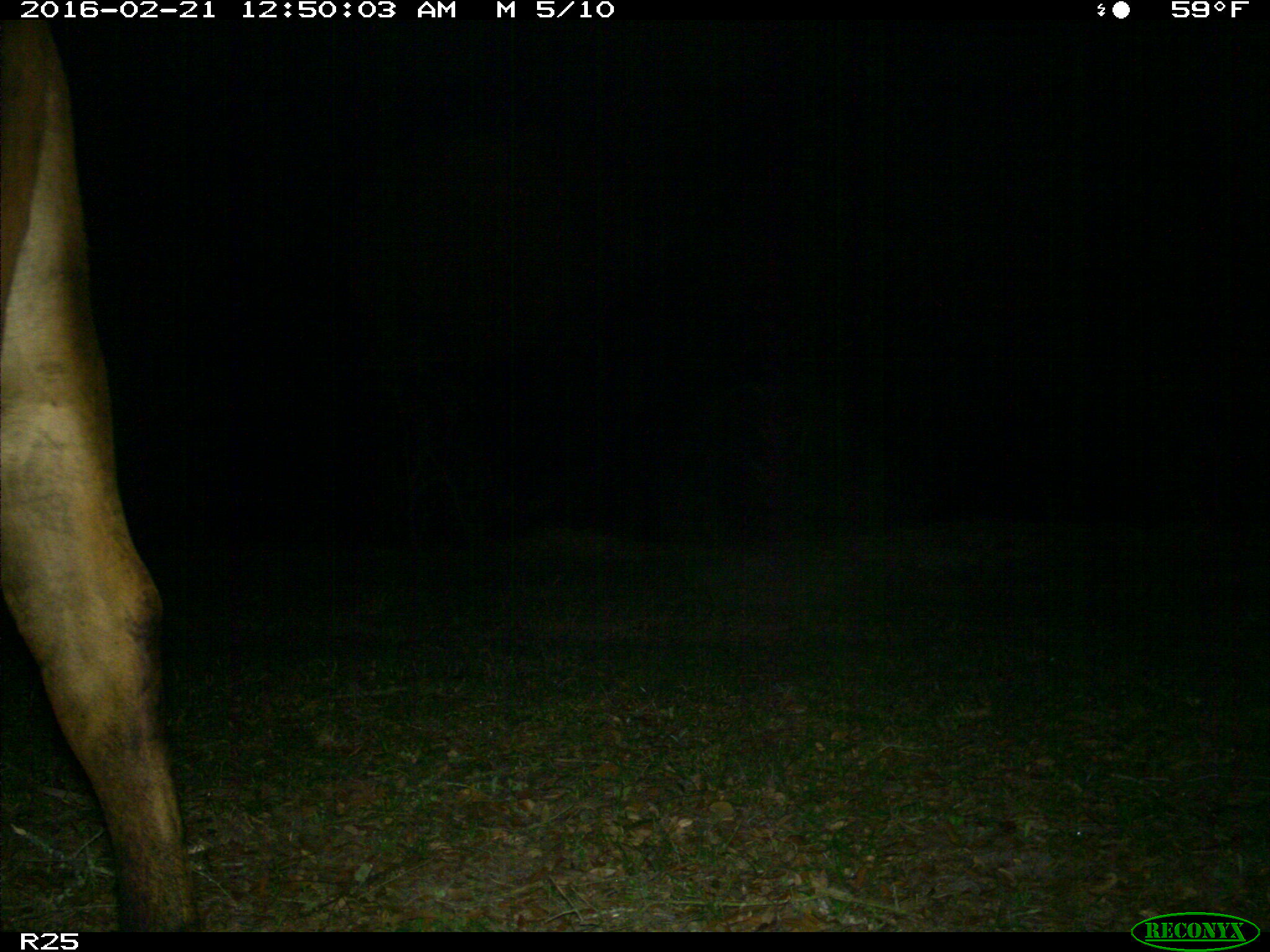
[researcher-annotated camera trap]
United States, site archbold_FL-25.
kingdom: Animalia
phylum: Chordata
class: Mammalia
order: Artiodactyla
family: Bovidae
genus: Bos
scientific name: Bos taurus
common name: domestic cow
Bos taurus (domestic cow).